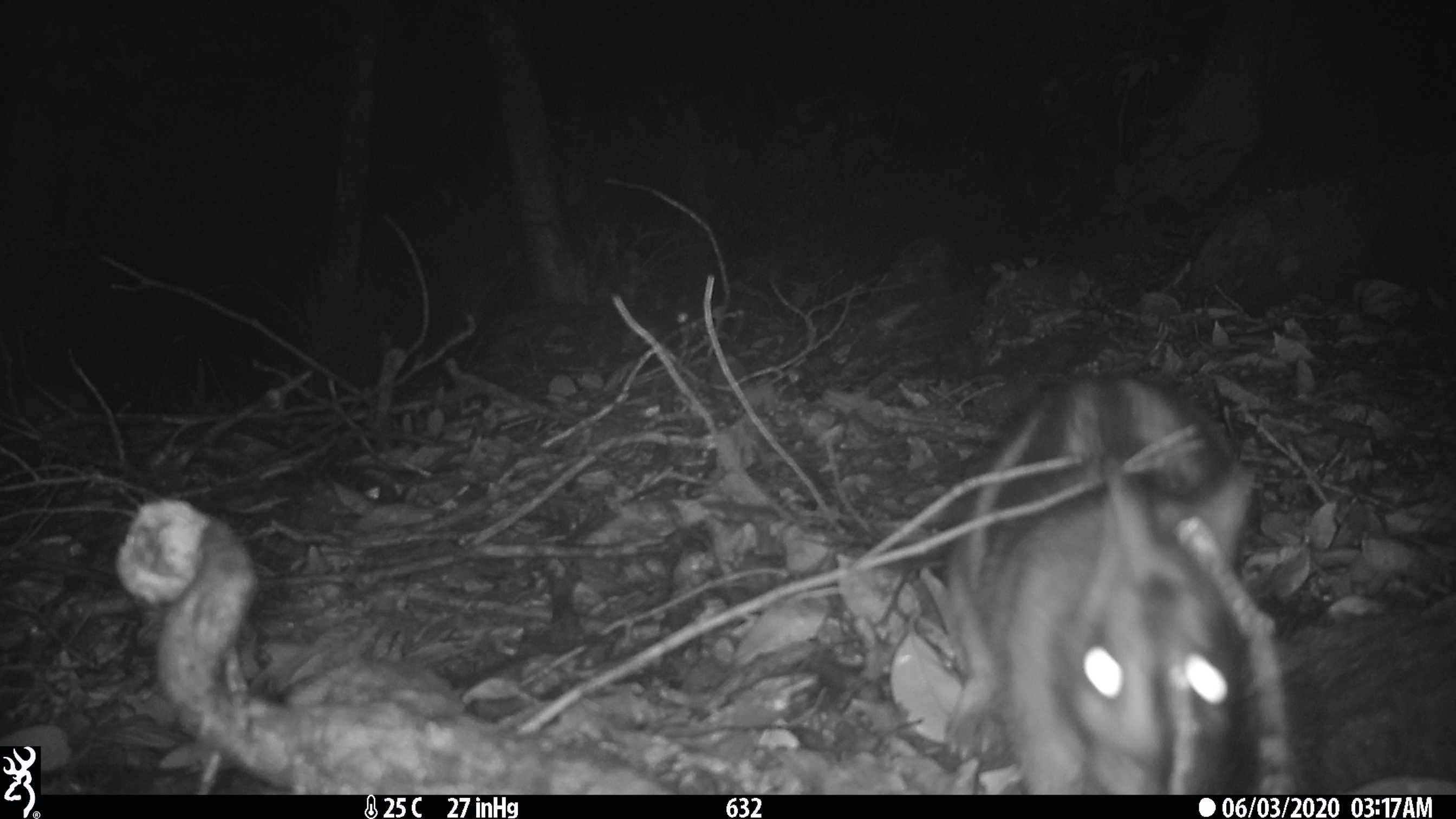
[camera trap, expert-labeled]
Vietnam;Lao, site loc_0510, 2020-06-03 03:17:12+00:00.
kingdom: Animalia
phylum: Chordata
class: Mammalia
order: Lagomorpha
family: Leporidae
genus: Nesolagus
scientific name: Nesolagus timminsi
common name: annamite striped rabbit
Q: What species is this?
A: Annamite striped rabbit (Nesolagus timminsi).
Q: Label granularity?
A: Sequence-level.